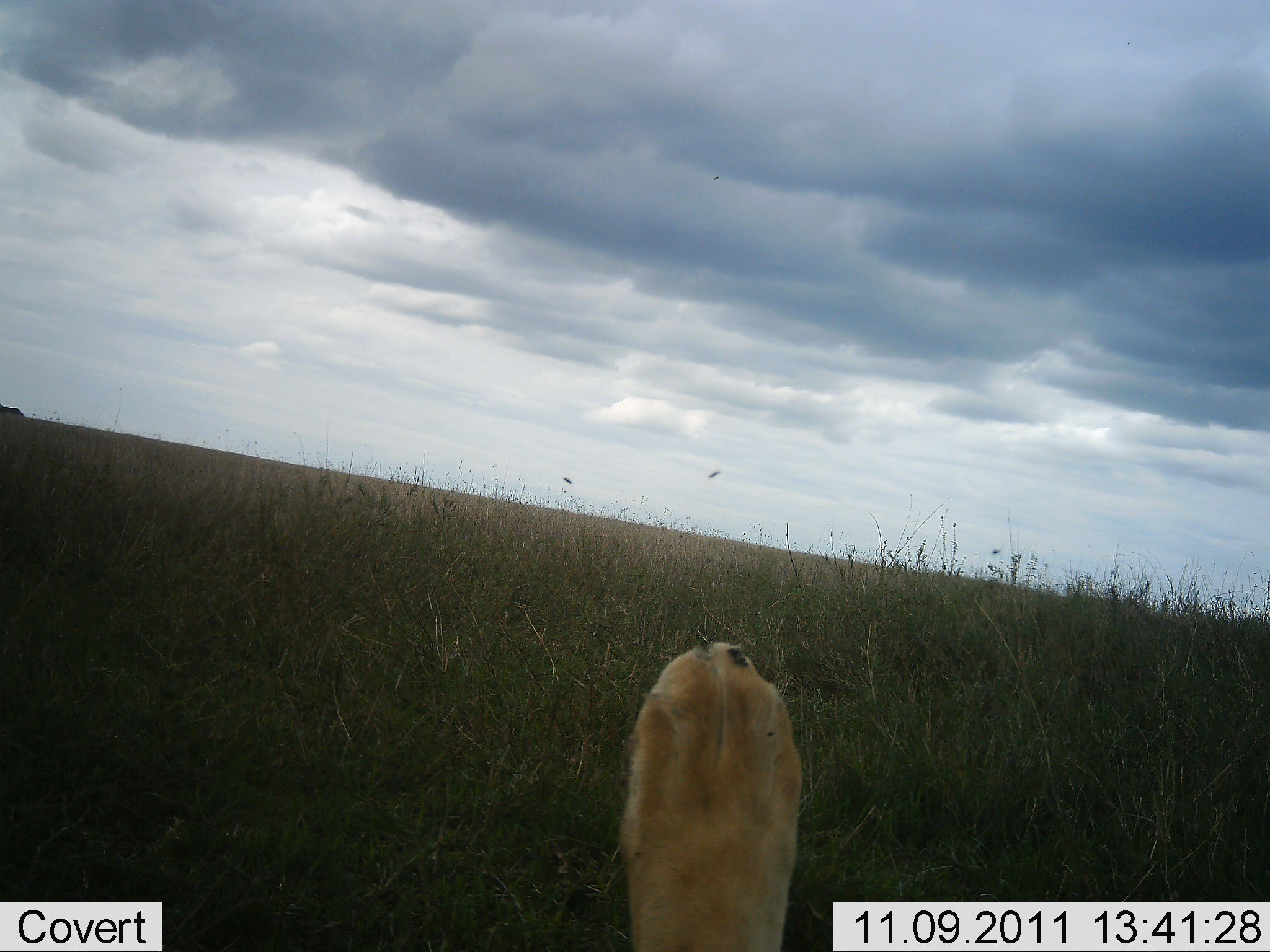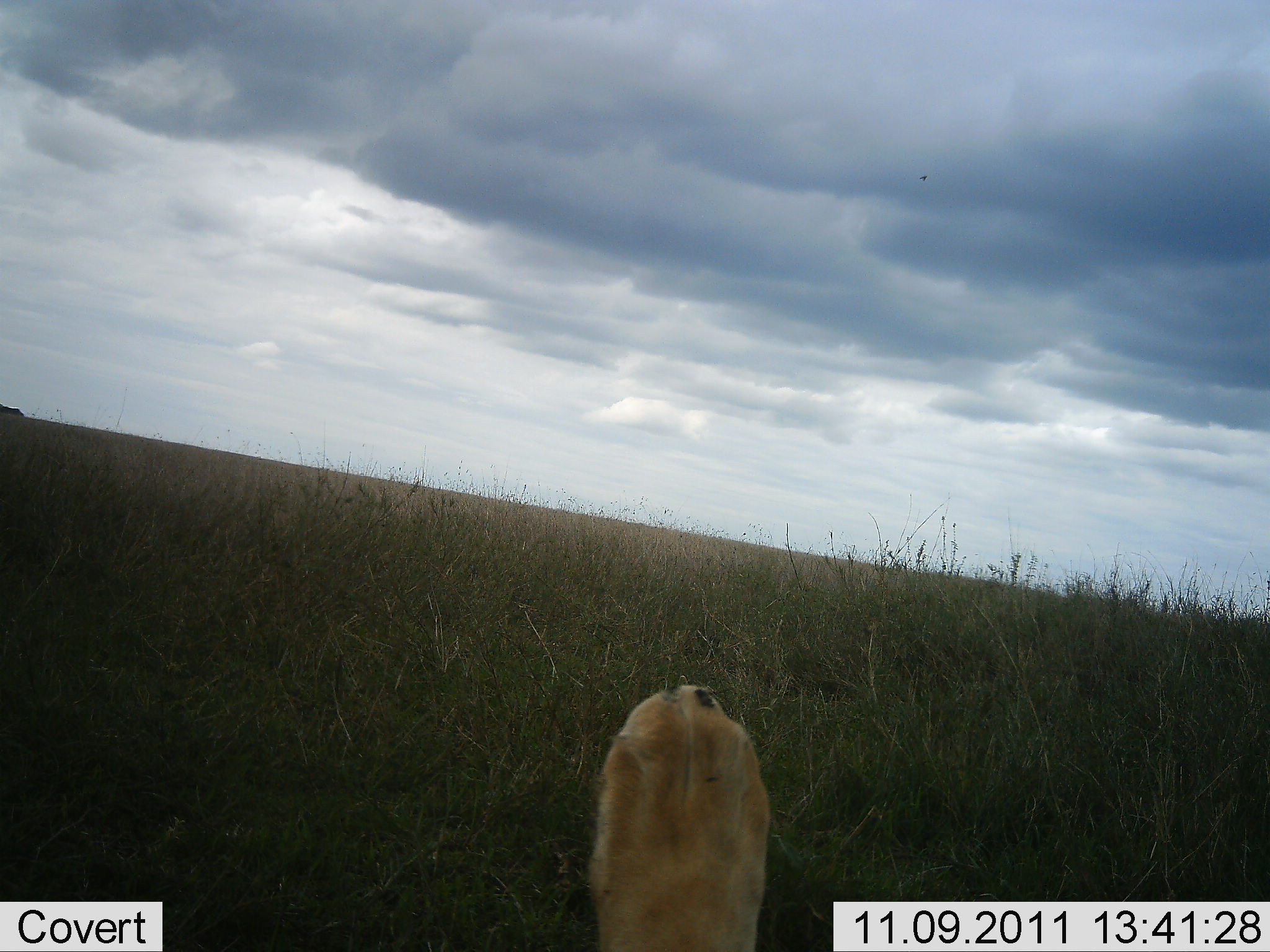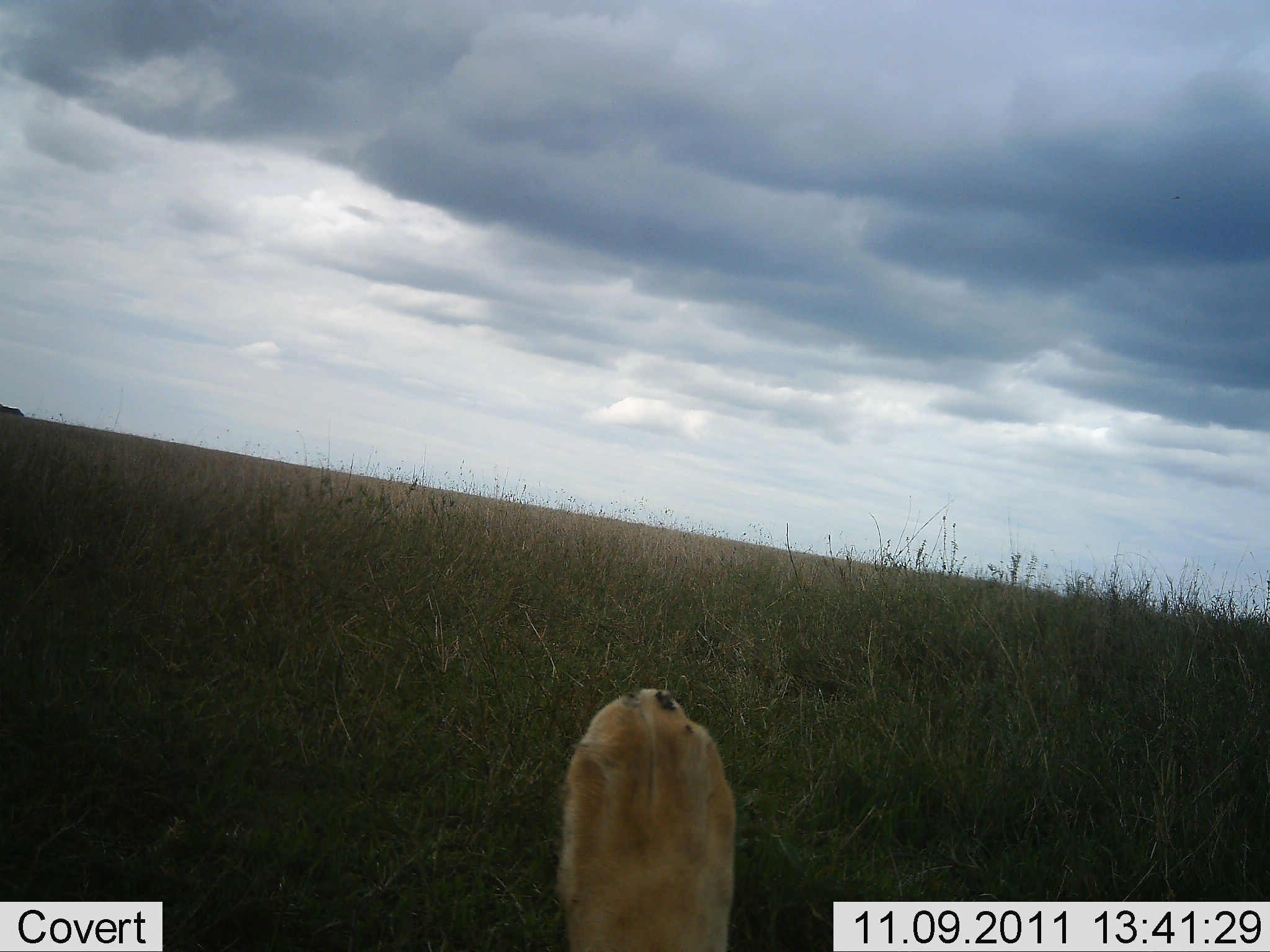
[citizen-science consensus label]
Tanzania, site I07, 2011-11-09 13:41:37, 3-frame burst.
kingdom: Animalia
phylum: Chordata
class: Mammalia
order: Carnivora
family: Felidae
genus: Panthera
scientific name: Panthera leo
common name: lion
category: lionfemale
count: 1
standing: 0%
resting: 77%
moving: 15%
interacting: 8%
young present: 0%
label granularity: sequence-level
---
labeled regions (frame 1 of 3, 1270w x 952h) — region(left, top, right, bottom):
animal: region(619, 641, 802, 952)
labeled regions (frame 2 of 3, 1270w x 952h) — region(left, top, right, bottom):
animal: region(587, 686, 771, 952)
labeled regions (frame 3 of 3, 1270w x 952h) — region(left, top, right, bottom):
animal: region(555, 687, 736, 952)